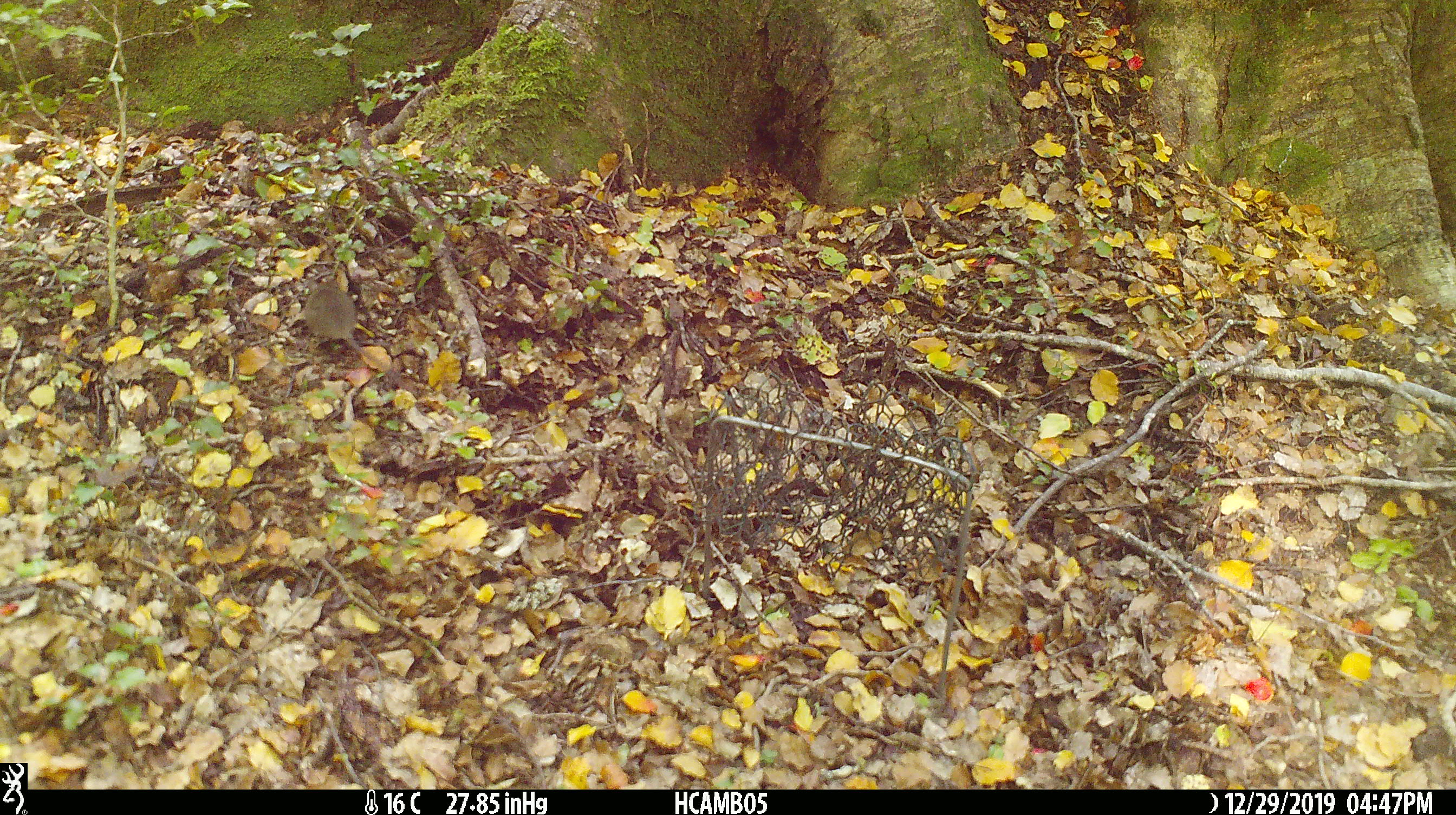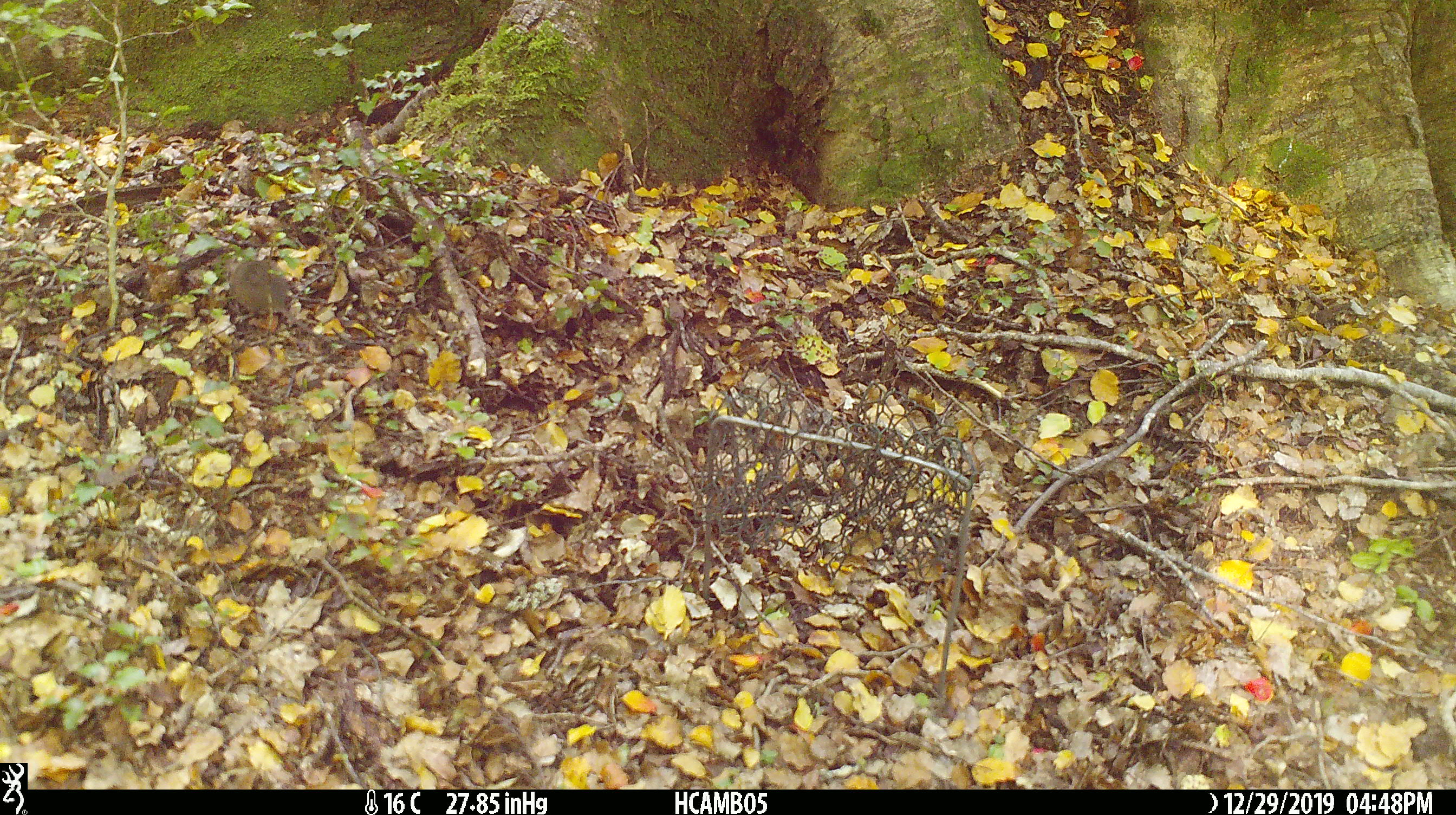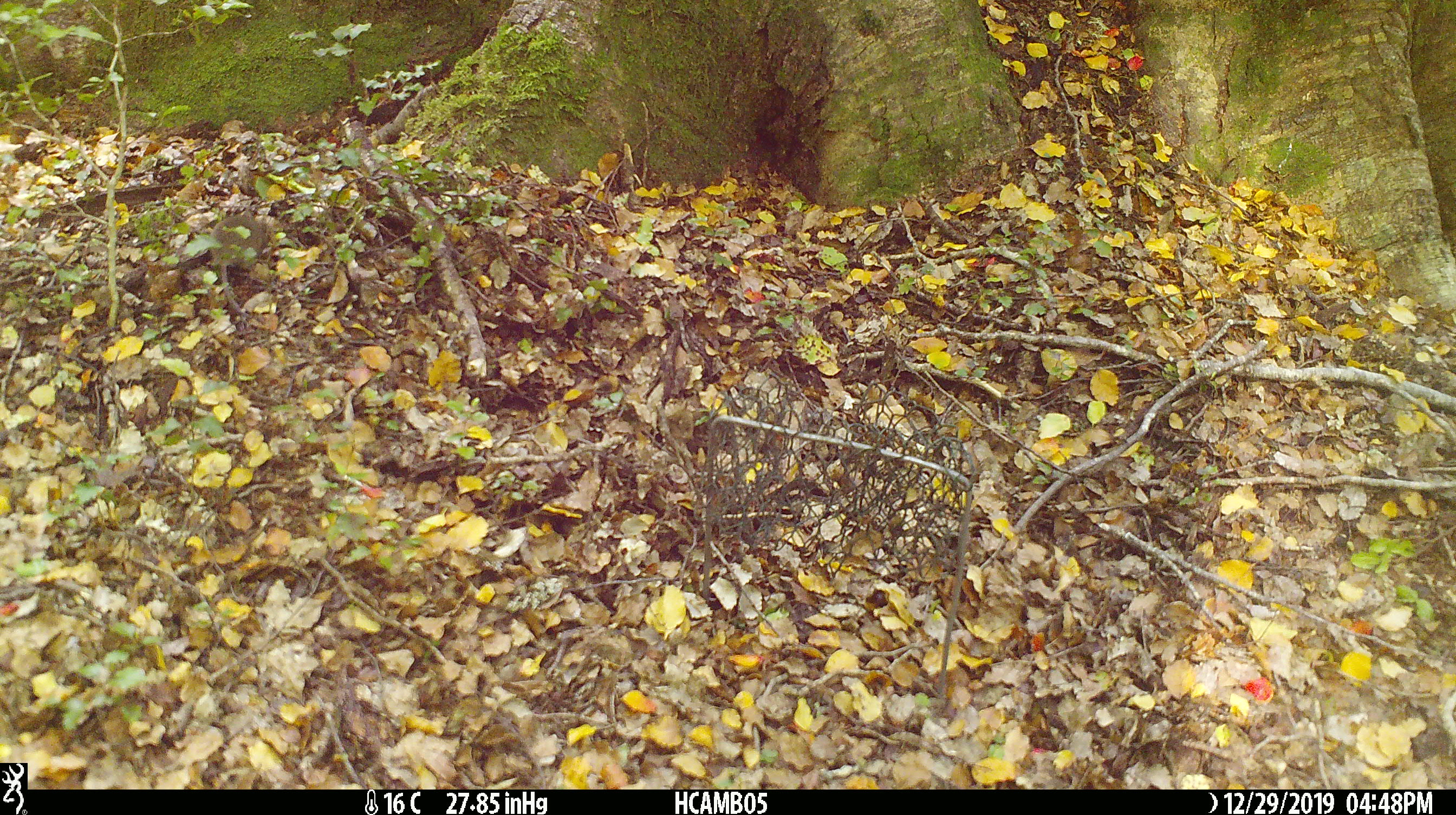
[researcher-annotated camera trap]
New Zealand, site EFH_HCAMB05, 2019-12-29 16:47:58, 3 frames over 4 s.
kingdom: Animalia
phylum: Chordata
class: Mammalia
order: Rodentia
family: Muridae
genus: Mus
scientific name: Mus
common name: mouse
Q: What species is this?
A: Mouse (Mus).